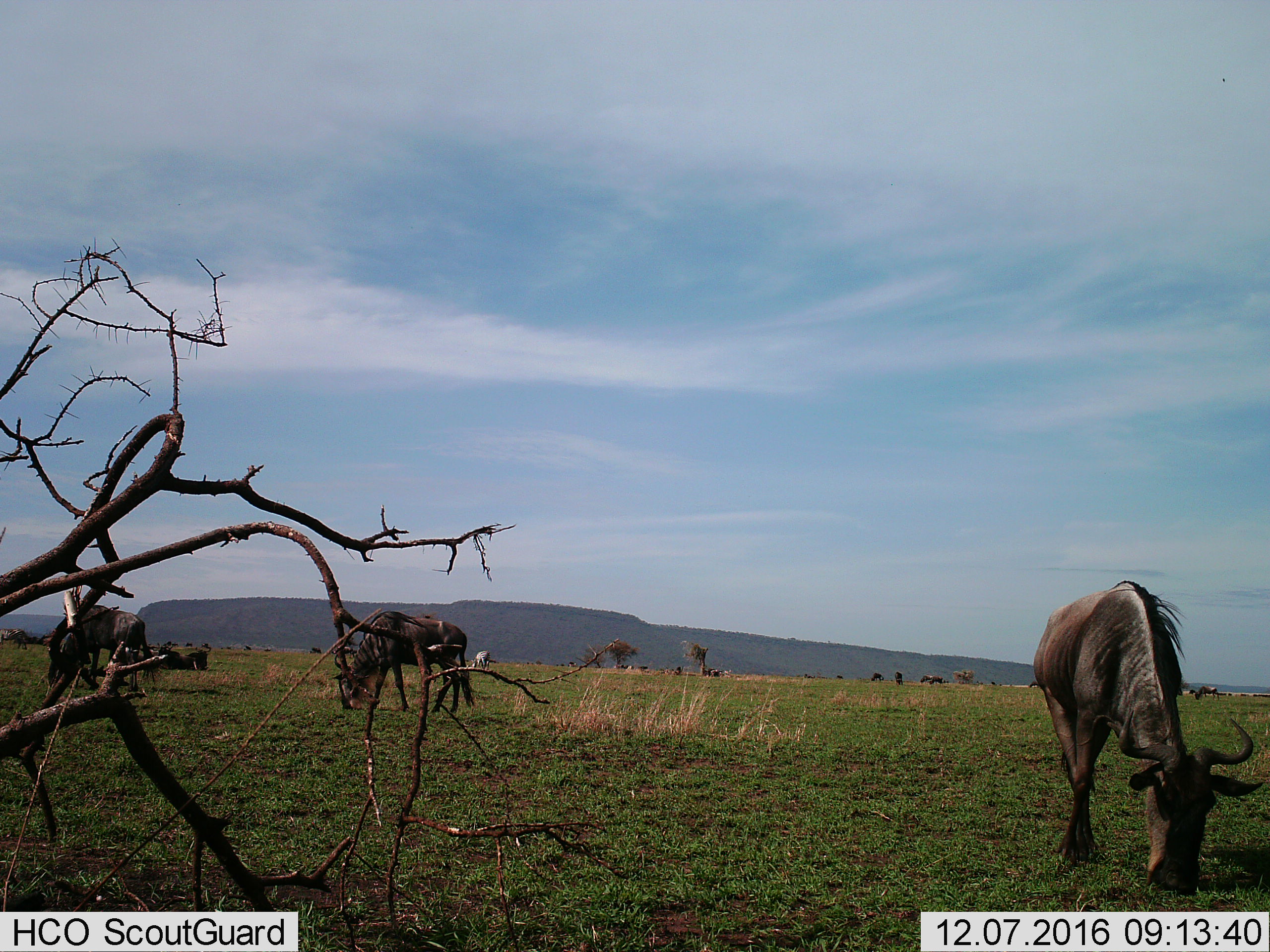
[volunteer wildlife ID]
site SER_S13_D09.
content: unidentified animal